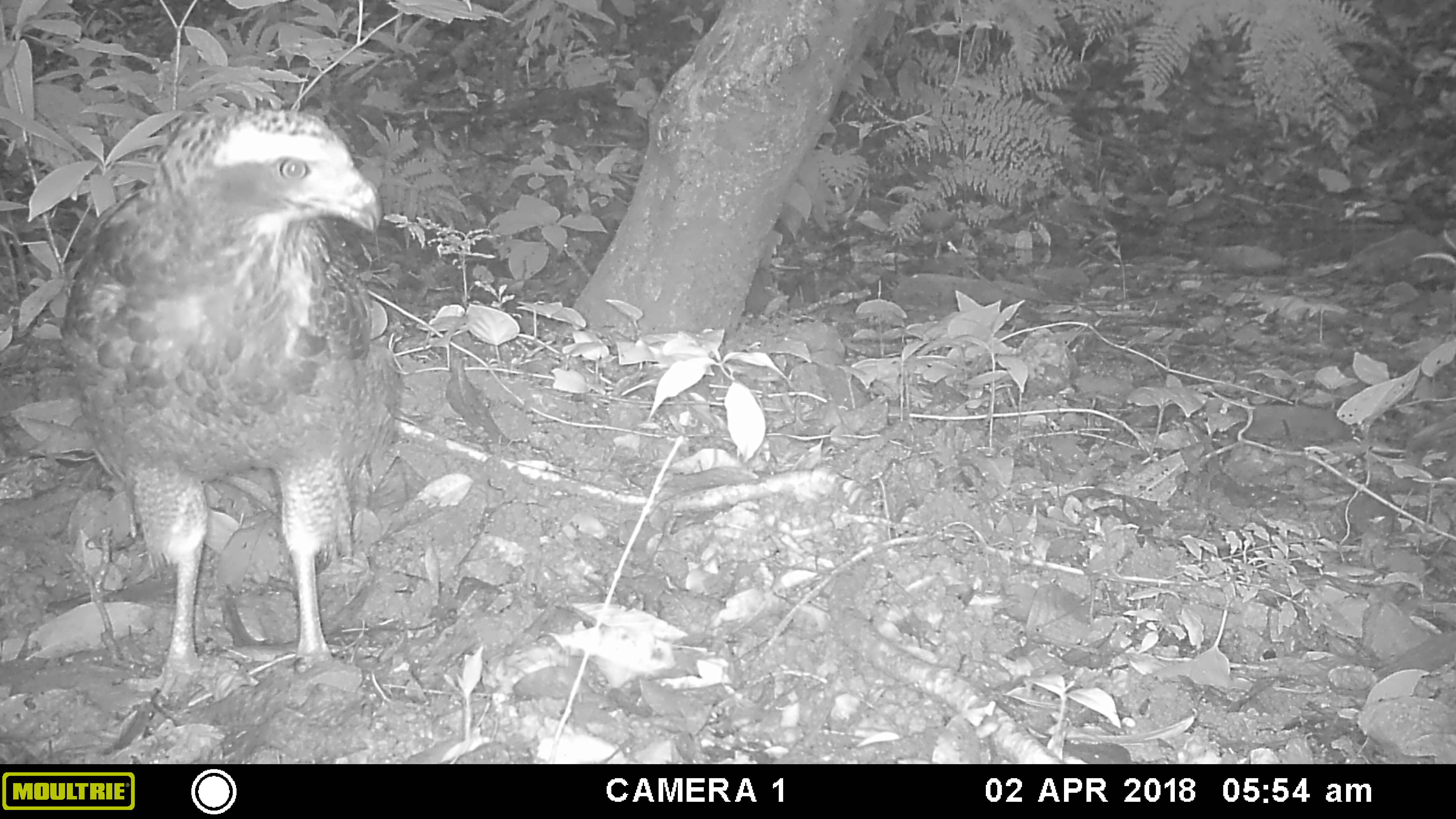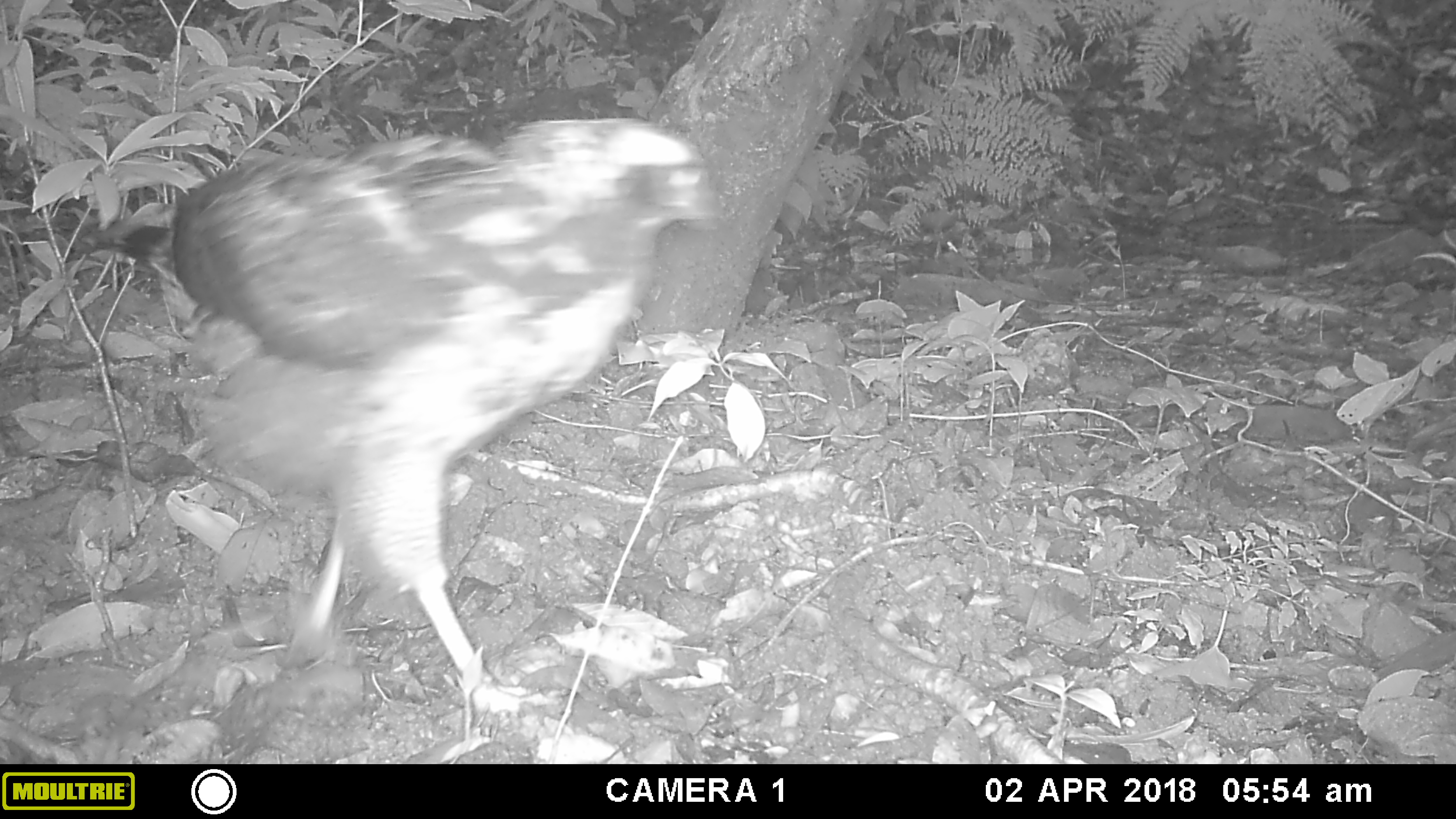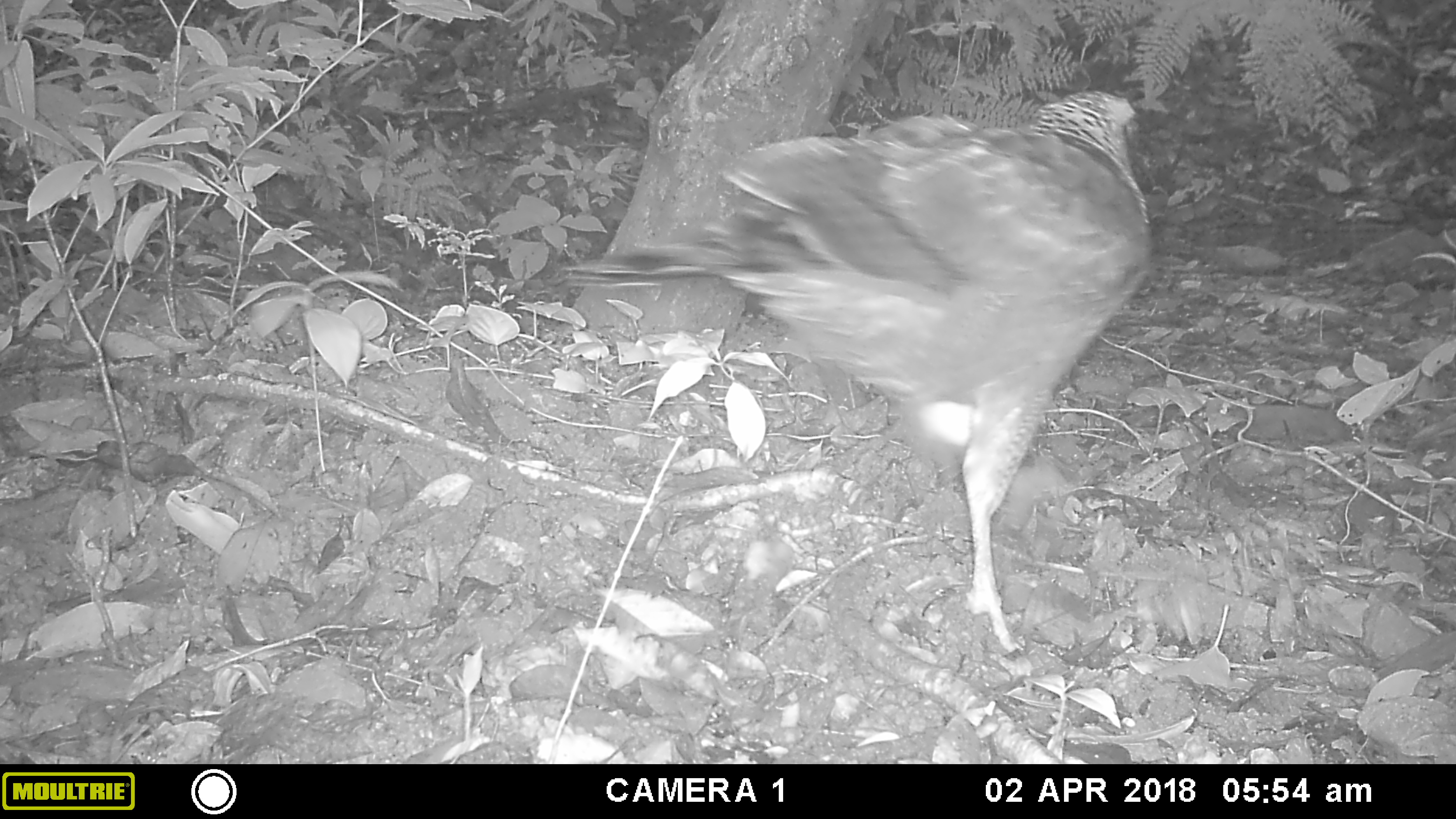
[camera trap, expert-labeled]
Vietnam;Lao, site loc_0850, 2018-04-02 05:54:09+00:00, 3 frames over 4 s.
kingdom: Animalia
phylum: Chordata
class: Aves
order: Accipitriformes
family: Accipitridae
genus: Spilornis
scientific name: Spilornis cheela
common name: crested serpent eagle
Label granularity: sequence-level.